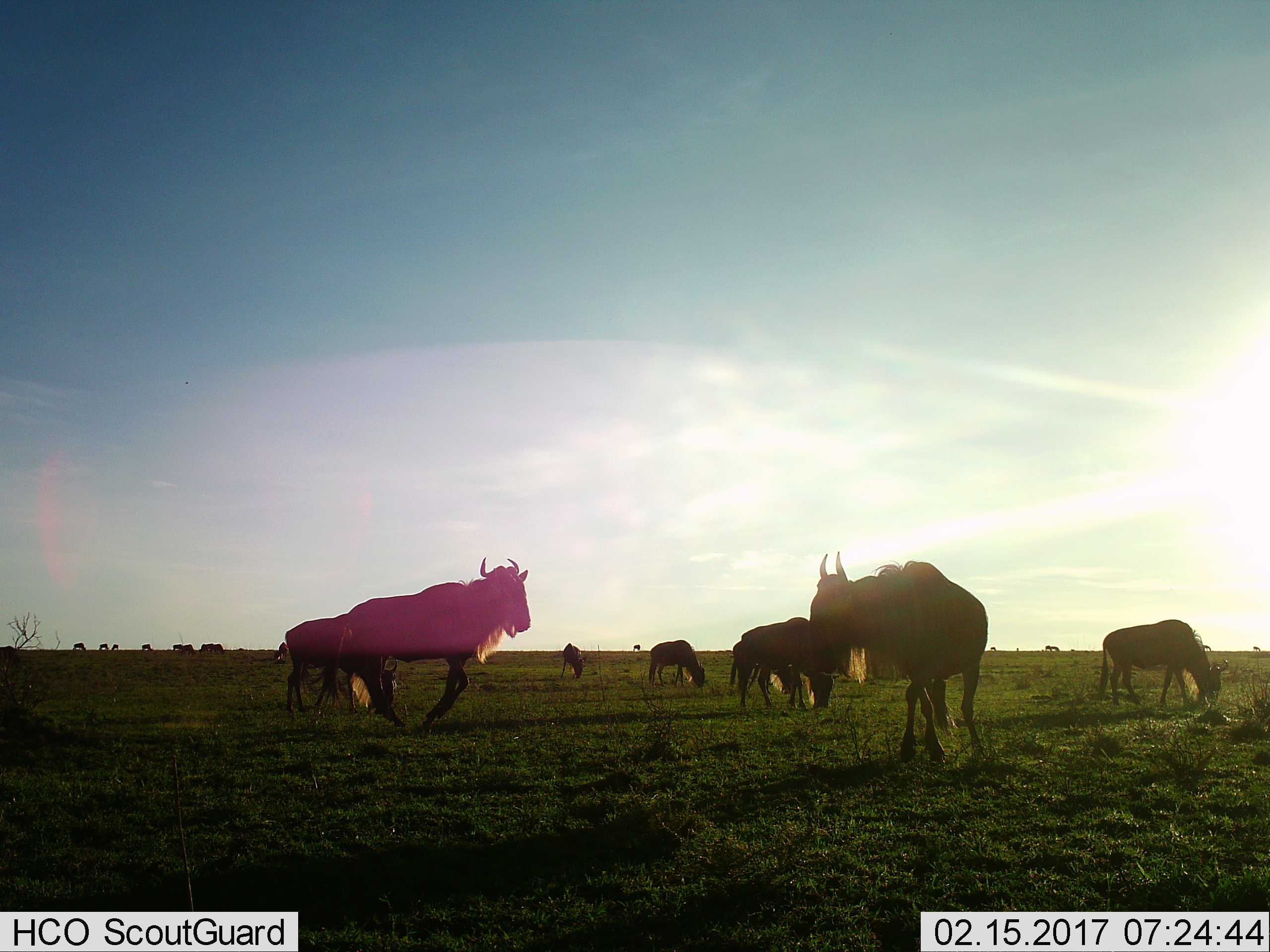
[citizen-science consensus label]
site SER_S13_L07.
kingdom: Animalia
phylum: Chordata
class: Mammalia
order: Artiodactyla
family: Bovidae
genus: Connochaetes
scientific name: Connochaetes taurinus taurinus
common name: blue wildebeest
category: wildebeestblue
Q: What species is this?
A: Wildebeestblue (blue wildebeest) (Connochaetes taurinus taurinus).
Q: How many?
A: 11-50.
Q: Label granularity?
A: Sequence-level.